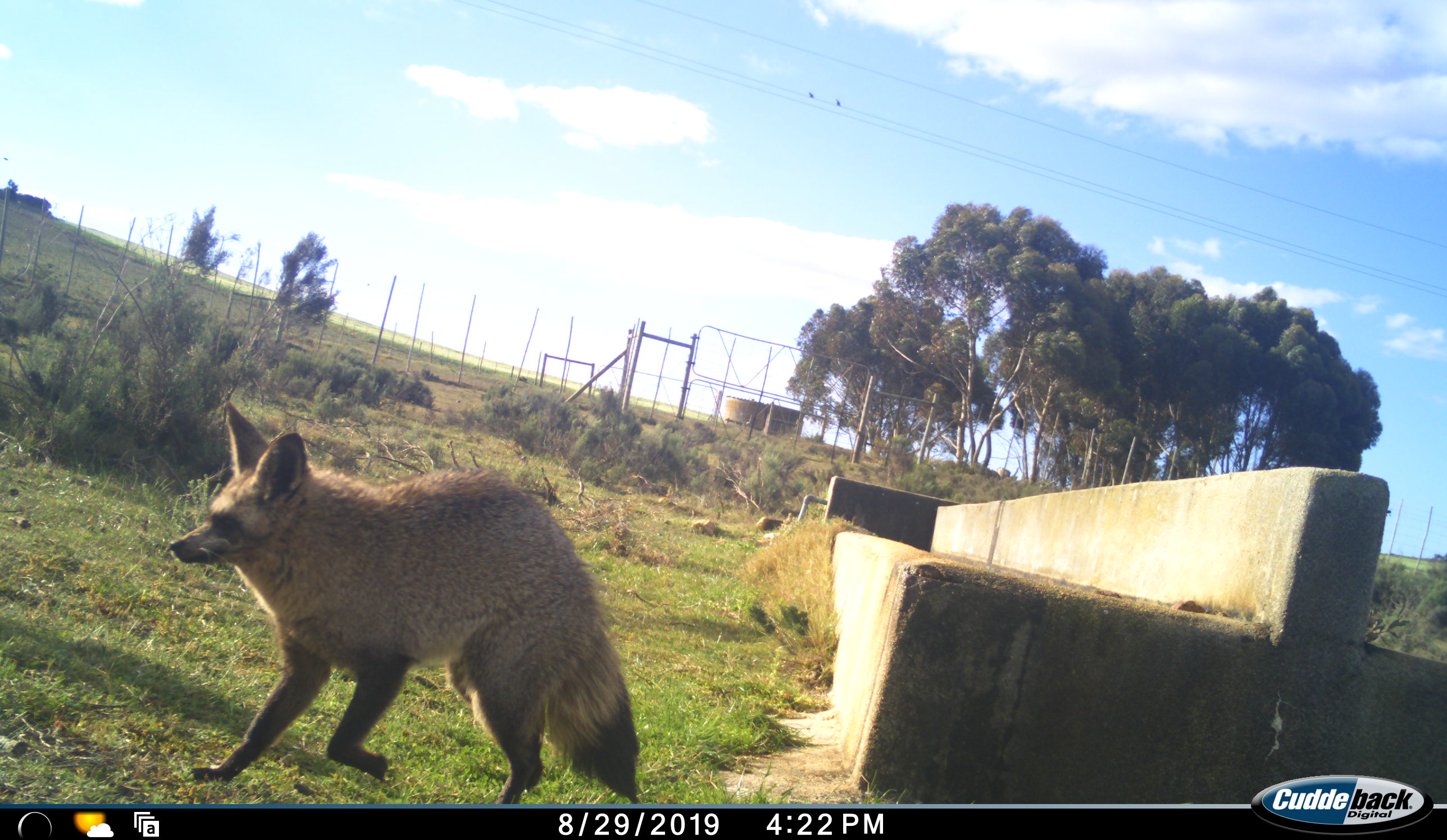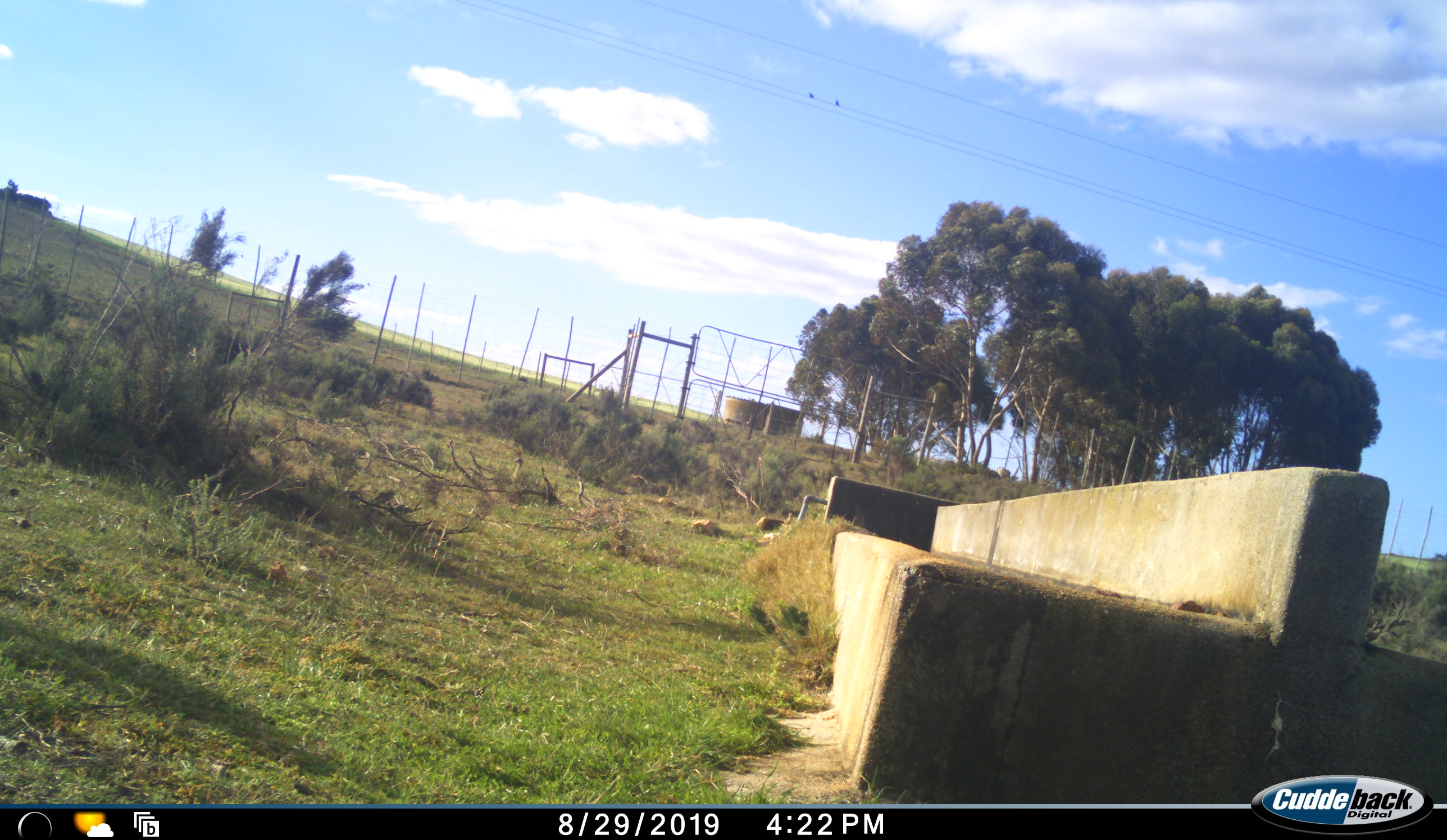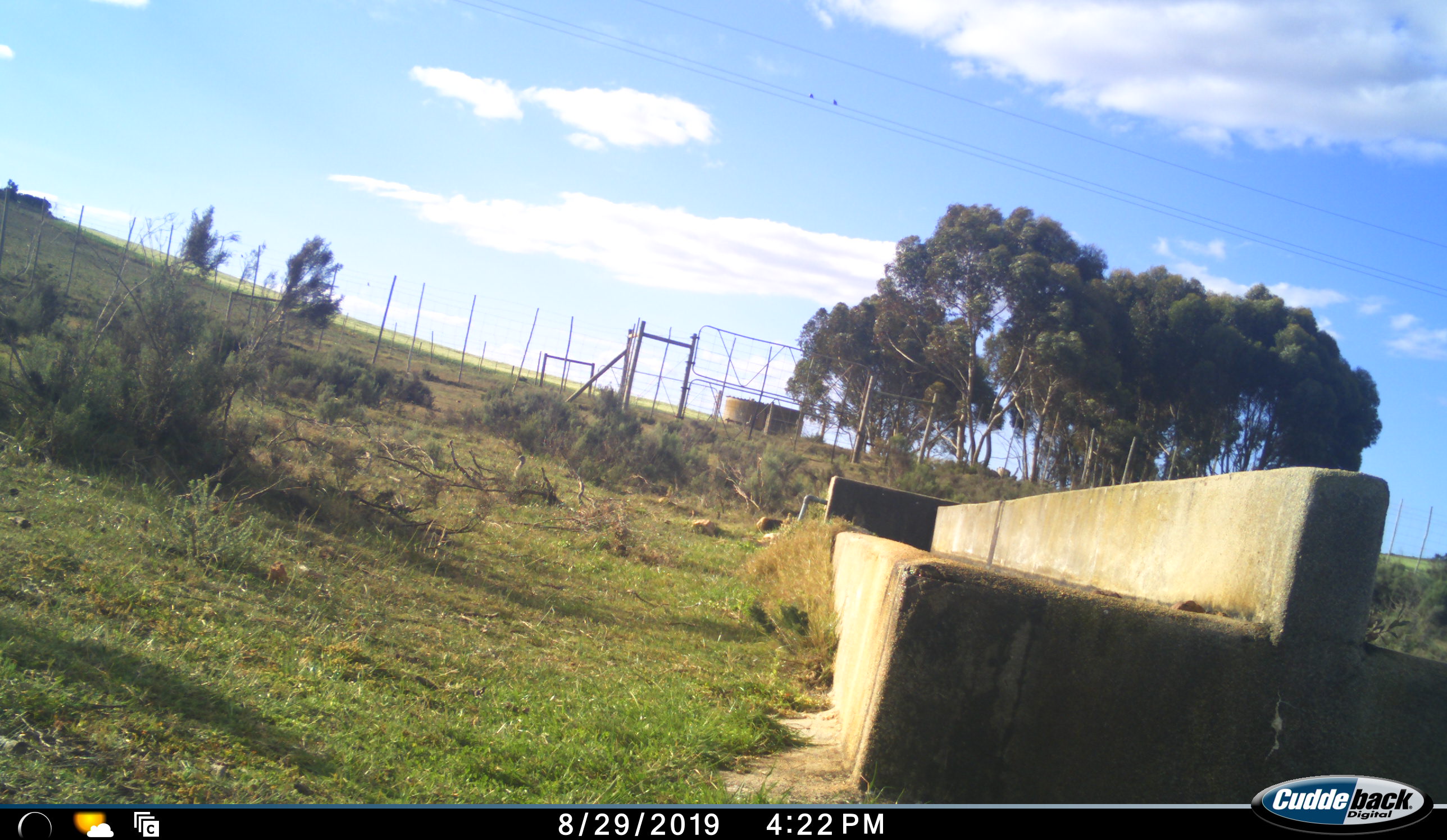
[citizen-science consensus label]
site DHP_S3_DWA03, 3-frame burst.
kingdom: Animalia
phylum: Chordata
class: Mammalia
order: Carnivora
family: Canidae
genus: Otocyon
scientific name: Otocyon megalotis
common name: bat-eared fox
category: foxbateared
Foxbateared (bat-eared fox) (Otocyon megalotis), count 1. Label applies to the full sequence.